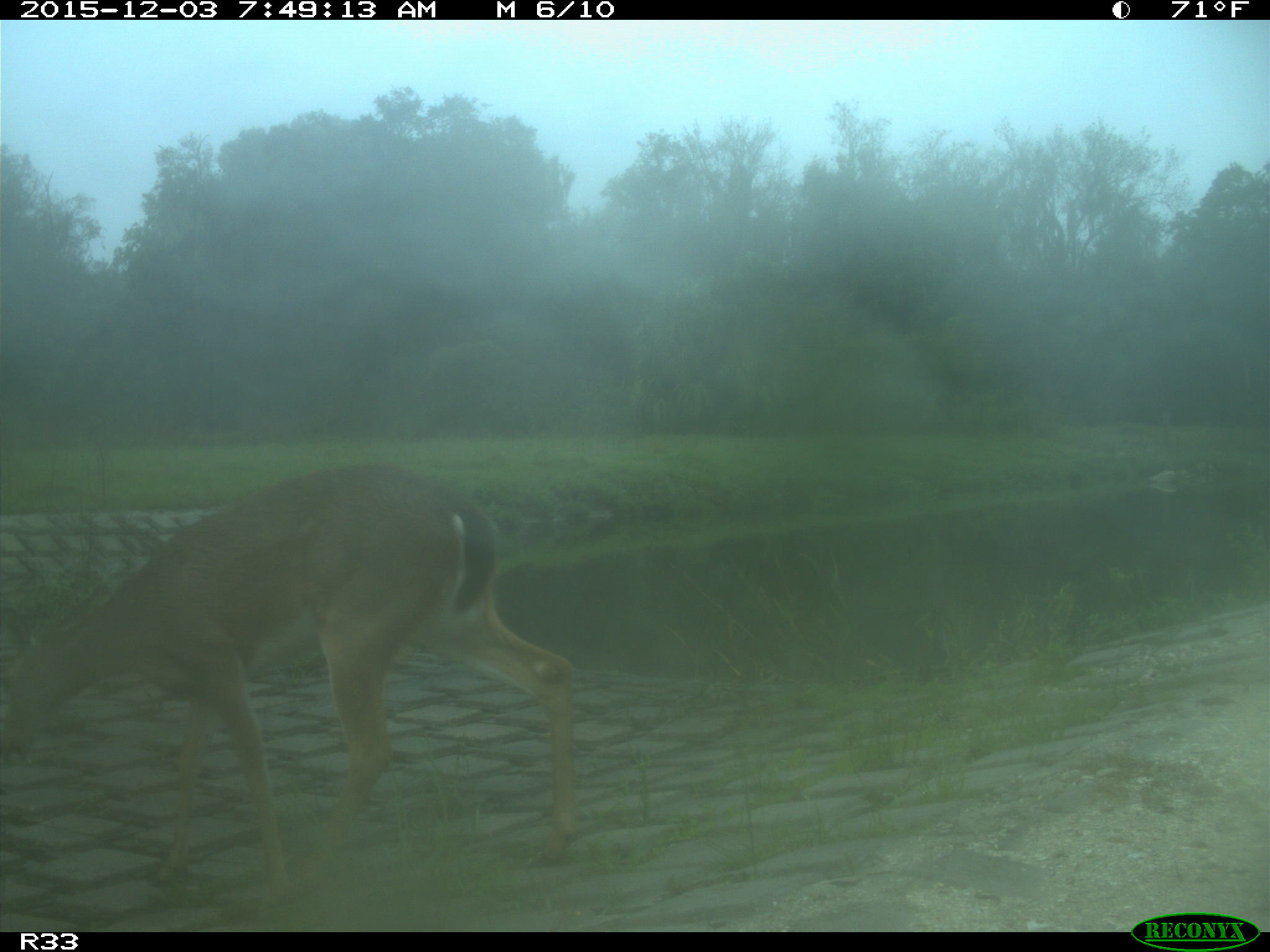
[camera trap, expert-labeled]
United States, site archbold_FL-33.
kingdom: Animalia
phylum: Chordata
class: Mammalia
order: Artiodactyla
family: Cervidae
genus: Odocoileus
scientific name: Odocoileus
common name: deer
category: unidentified deer